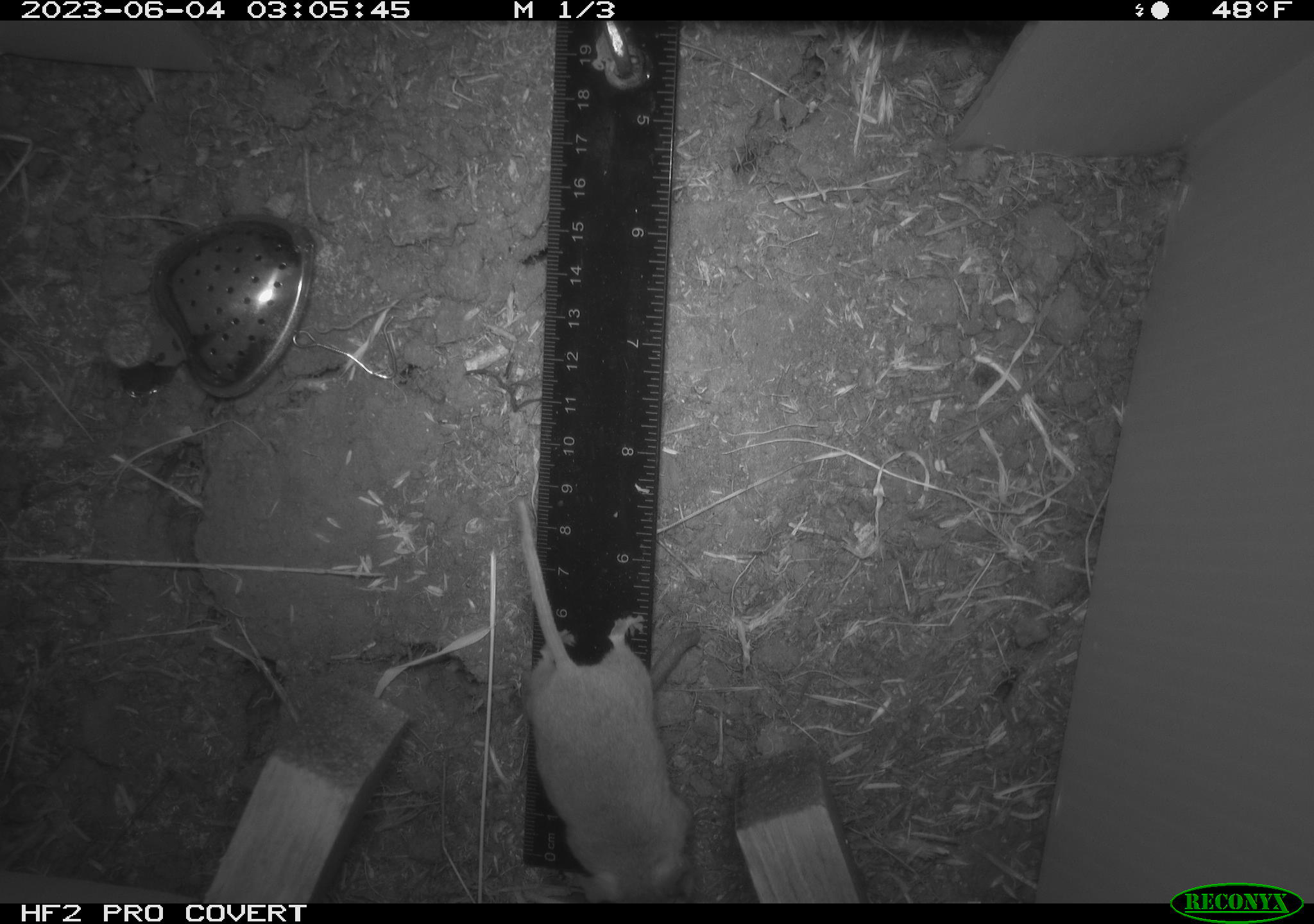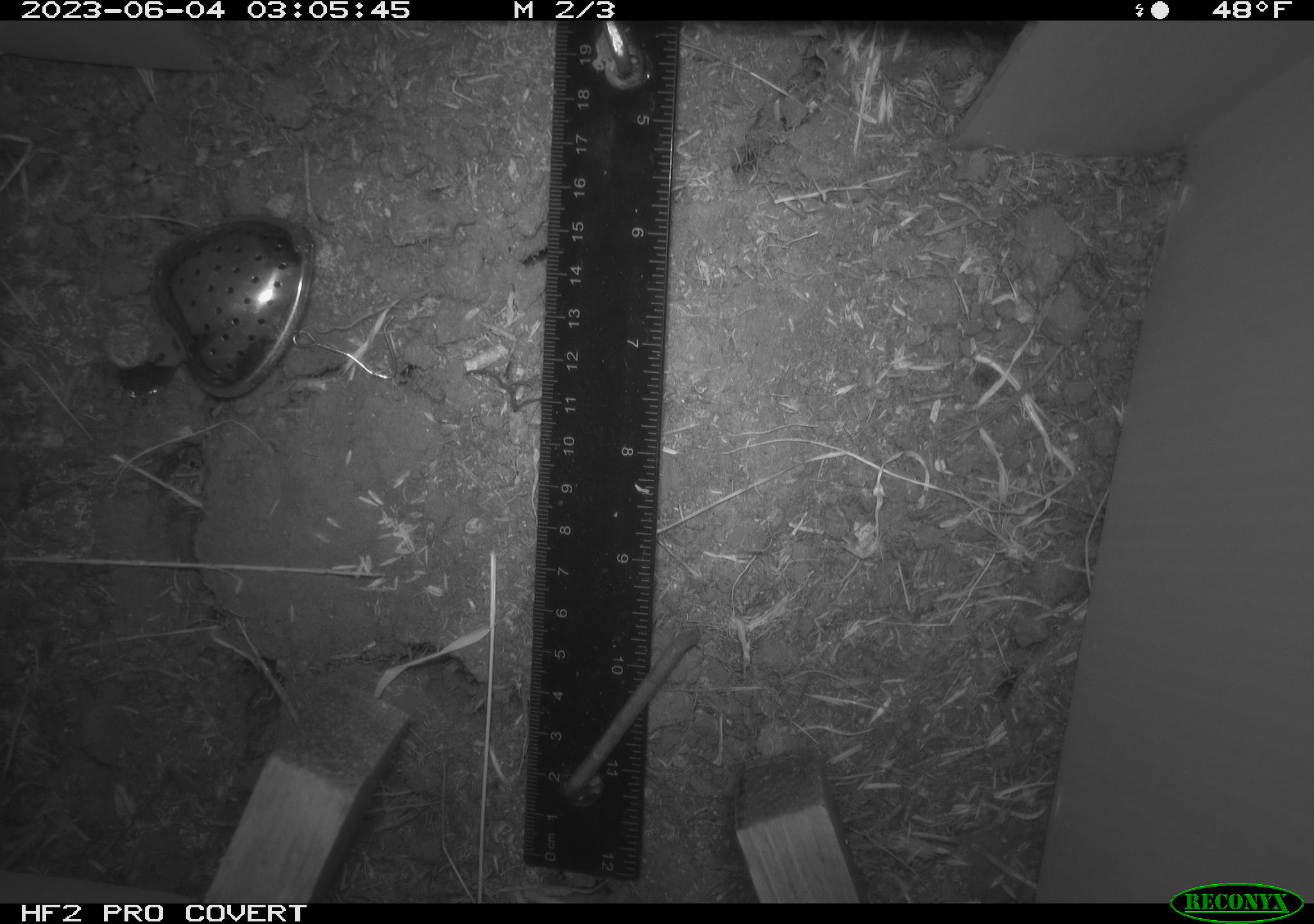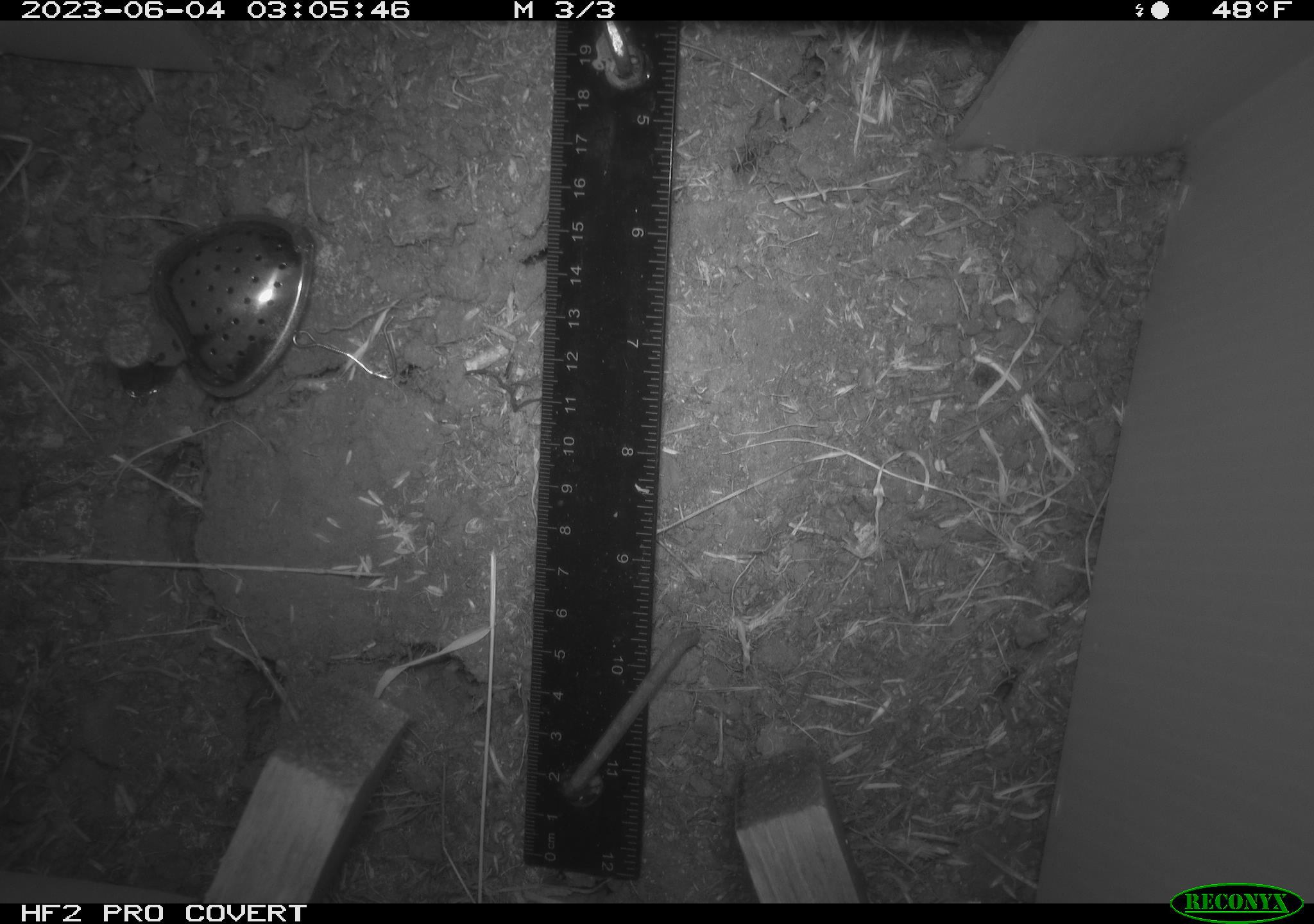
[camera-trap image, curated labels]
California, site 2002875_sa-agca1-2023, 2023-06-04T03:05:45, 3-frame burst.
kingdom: Animalia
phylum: Chordata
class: Mammalia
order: Rodentia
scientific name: Rodentia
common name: mouse species